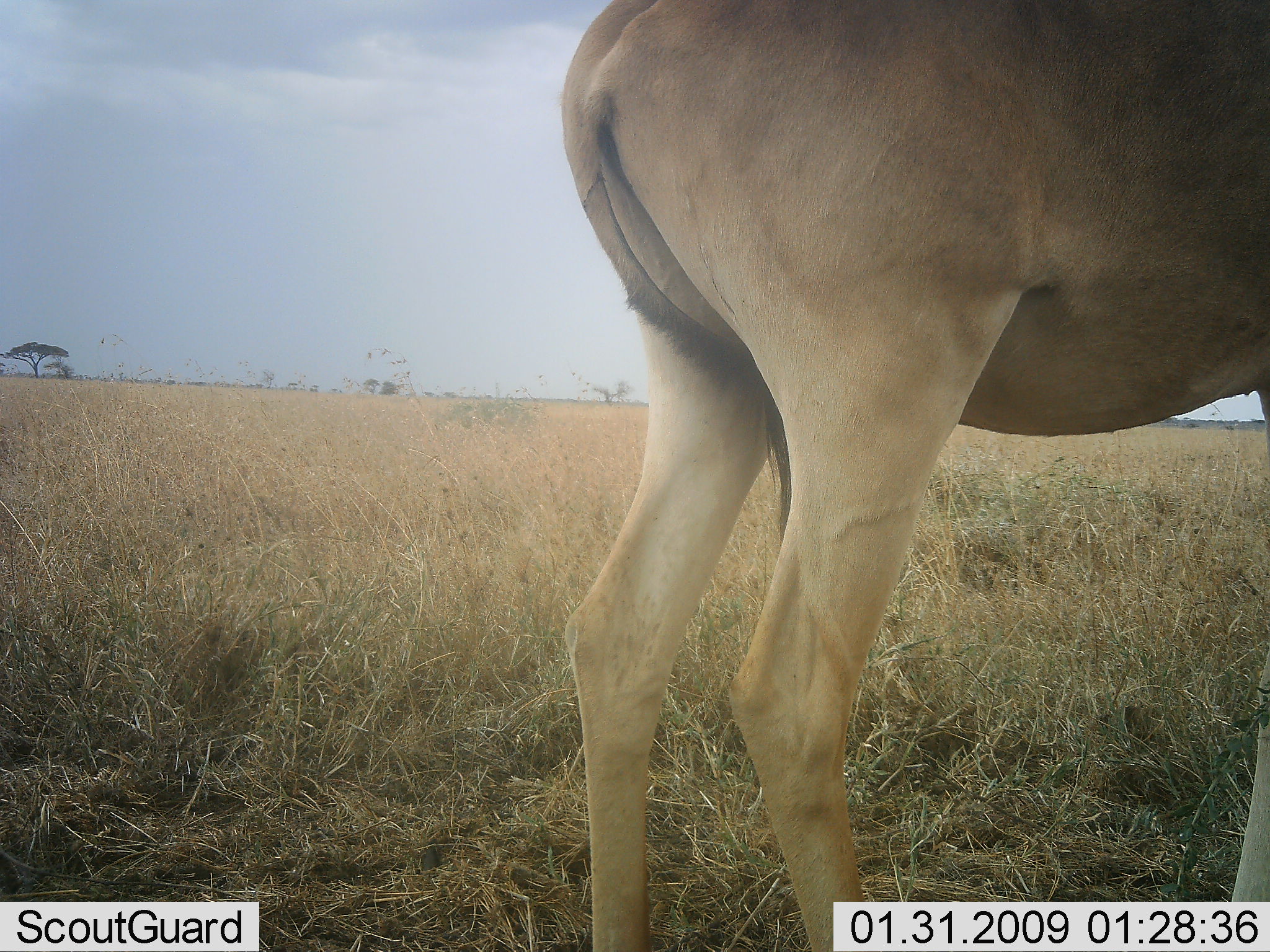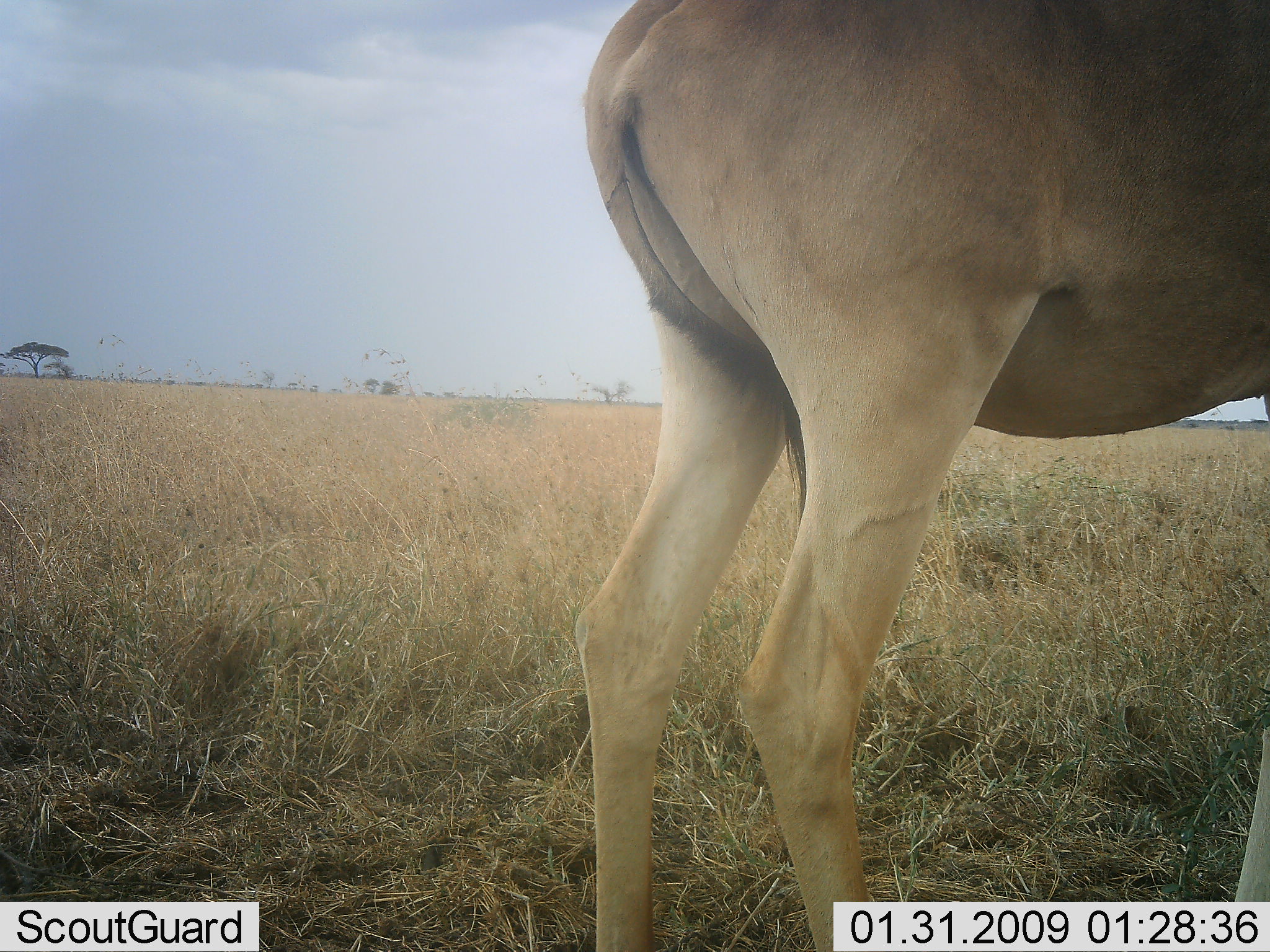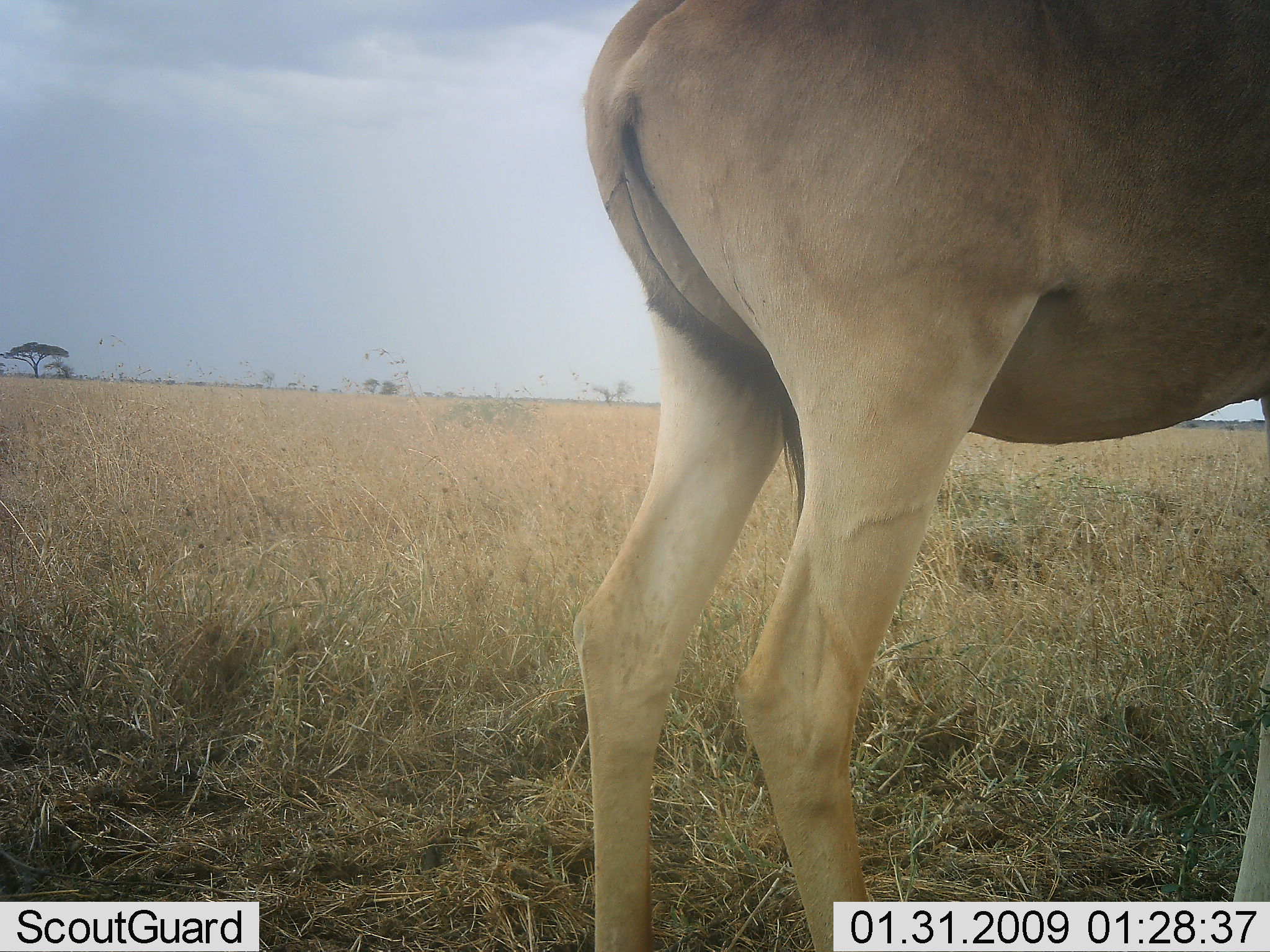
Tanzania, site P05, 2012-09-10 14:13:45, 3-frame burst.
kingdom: Animalia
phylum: Chordata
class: Mammalia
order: Artiodactyla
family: Bovidae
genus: Alcelaphus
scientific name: Alcelaphus buselaphus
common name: hartebeest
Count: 1.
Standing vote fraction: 100%.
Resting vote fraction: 0%.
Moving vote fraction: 0%.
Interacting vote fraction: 0%.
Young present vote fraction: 0%.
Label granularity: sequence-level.